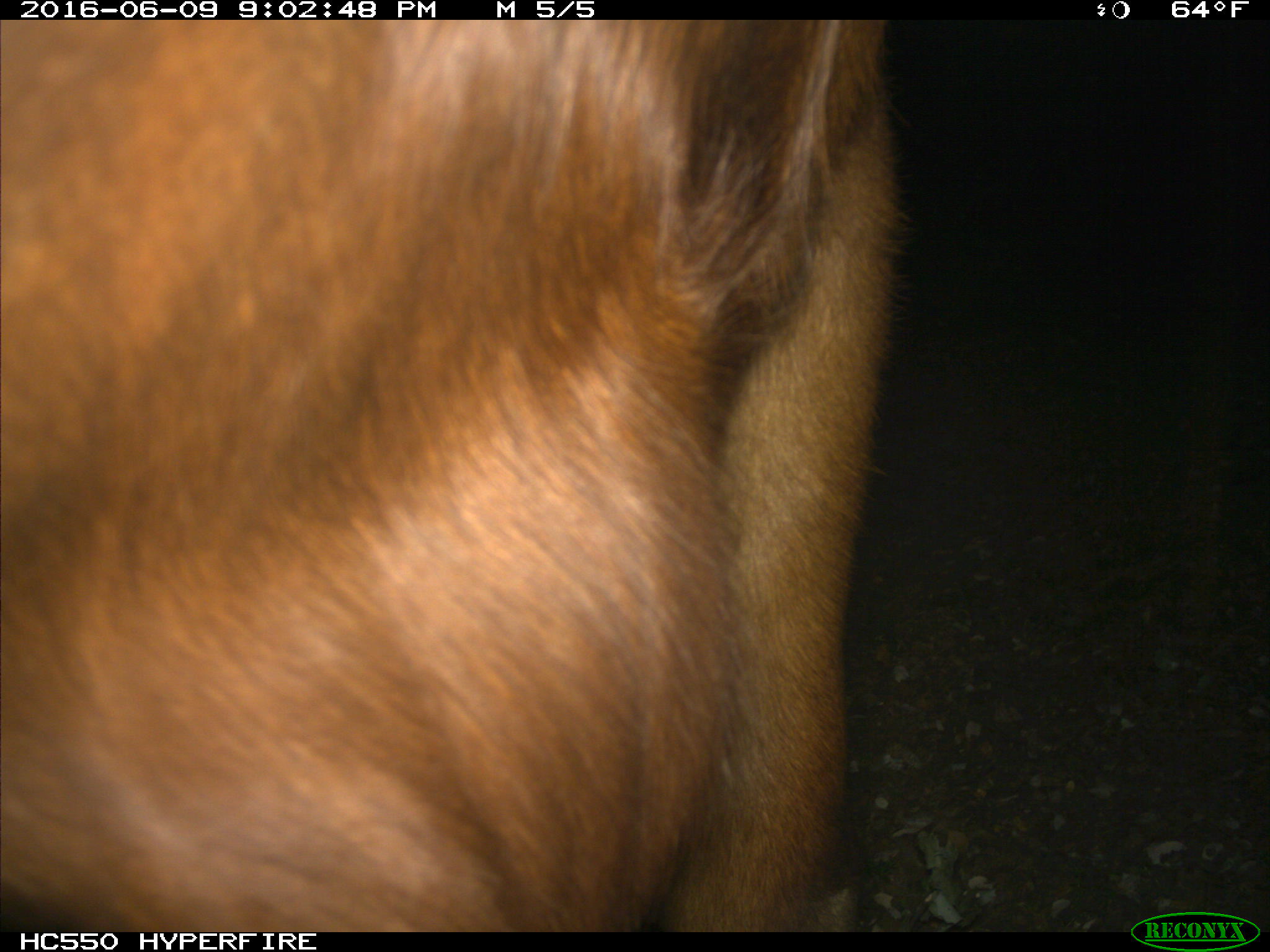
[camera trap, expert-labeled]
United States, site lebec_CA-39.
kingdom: Animalia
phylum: Chordata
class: Mammalia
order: Artiodactyla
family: Bovidae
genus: Bos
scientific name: Bos taurus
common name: domestic cow